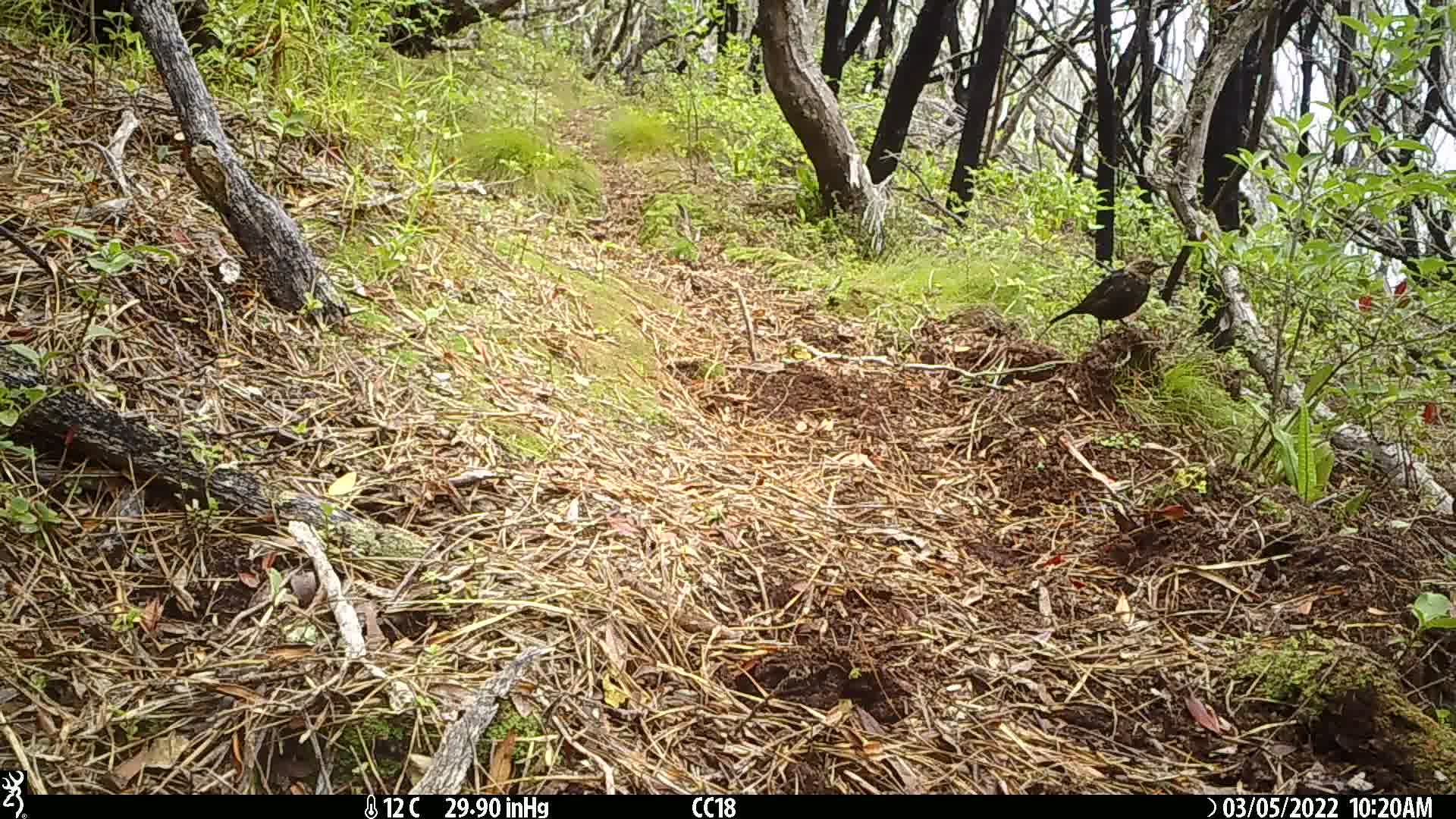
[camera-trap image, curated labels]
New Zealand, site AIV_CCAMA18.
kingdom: Animalia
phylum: Chordata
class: Aves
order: Passeriformes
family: Turdidae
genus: Turdus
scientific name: Turdus merula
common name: eurasian blackbird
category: blackbird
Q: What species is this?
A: Blackbird (eurasian blackbird) (Turdus merula).